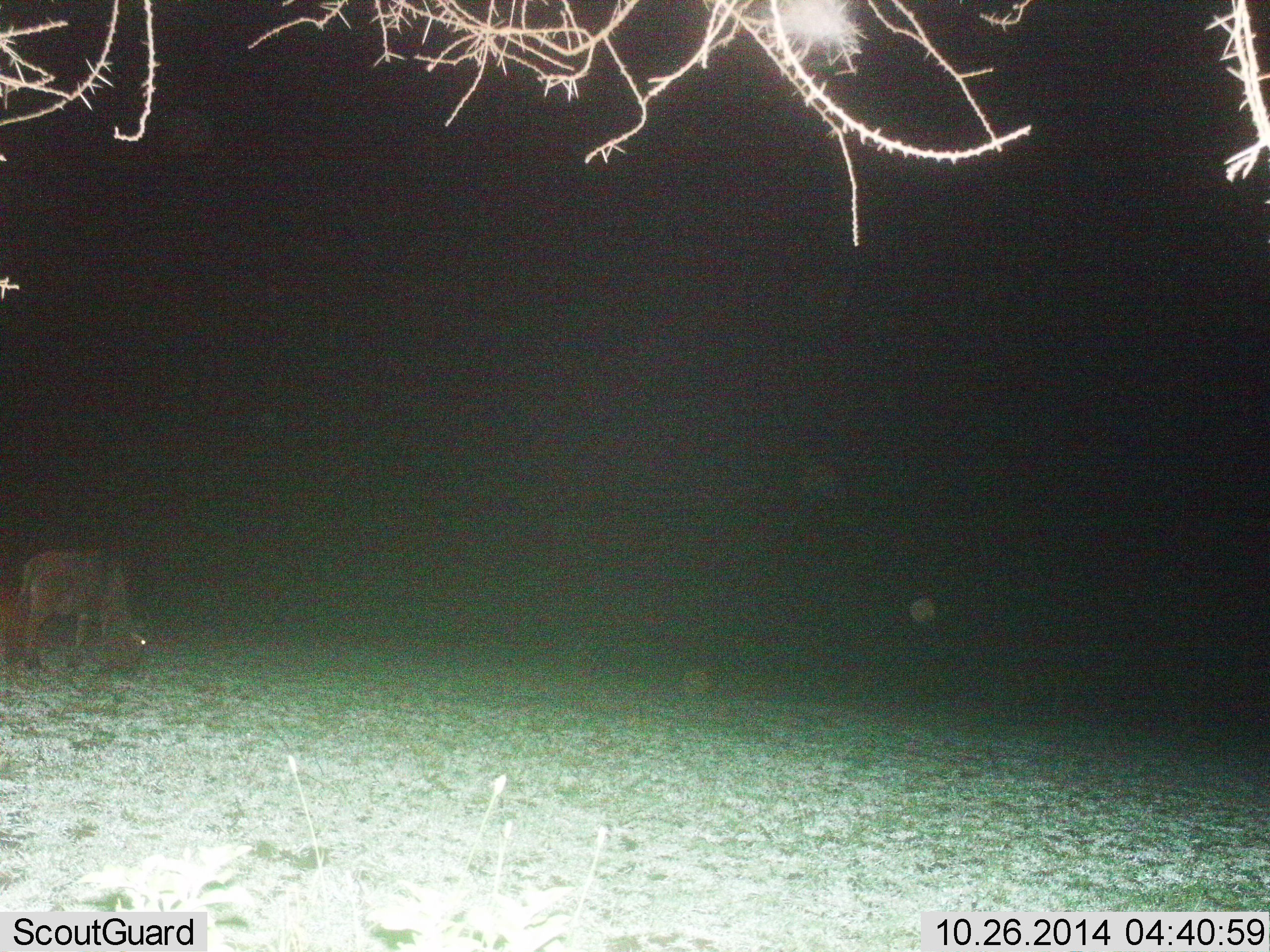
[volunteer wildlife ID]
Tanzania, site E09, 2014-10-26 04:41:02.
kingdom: Animalia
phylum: Chordata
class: Mammalia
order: Artiodactyla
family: Bovidae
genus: Connochaetes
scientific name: Connochaetes taurinus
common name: blue wildebeest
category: wildebeest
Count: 1.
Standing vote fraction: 20%.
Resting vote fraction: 0%.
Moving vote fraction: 0%.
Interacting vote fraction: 0%.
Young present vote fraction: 0%.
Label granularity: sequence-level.